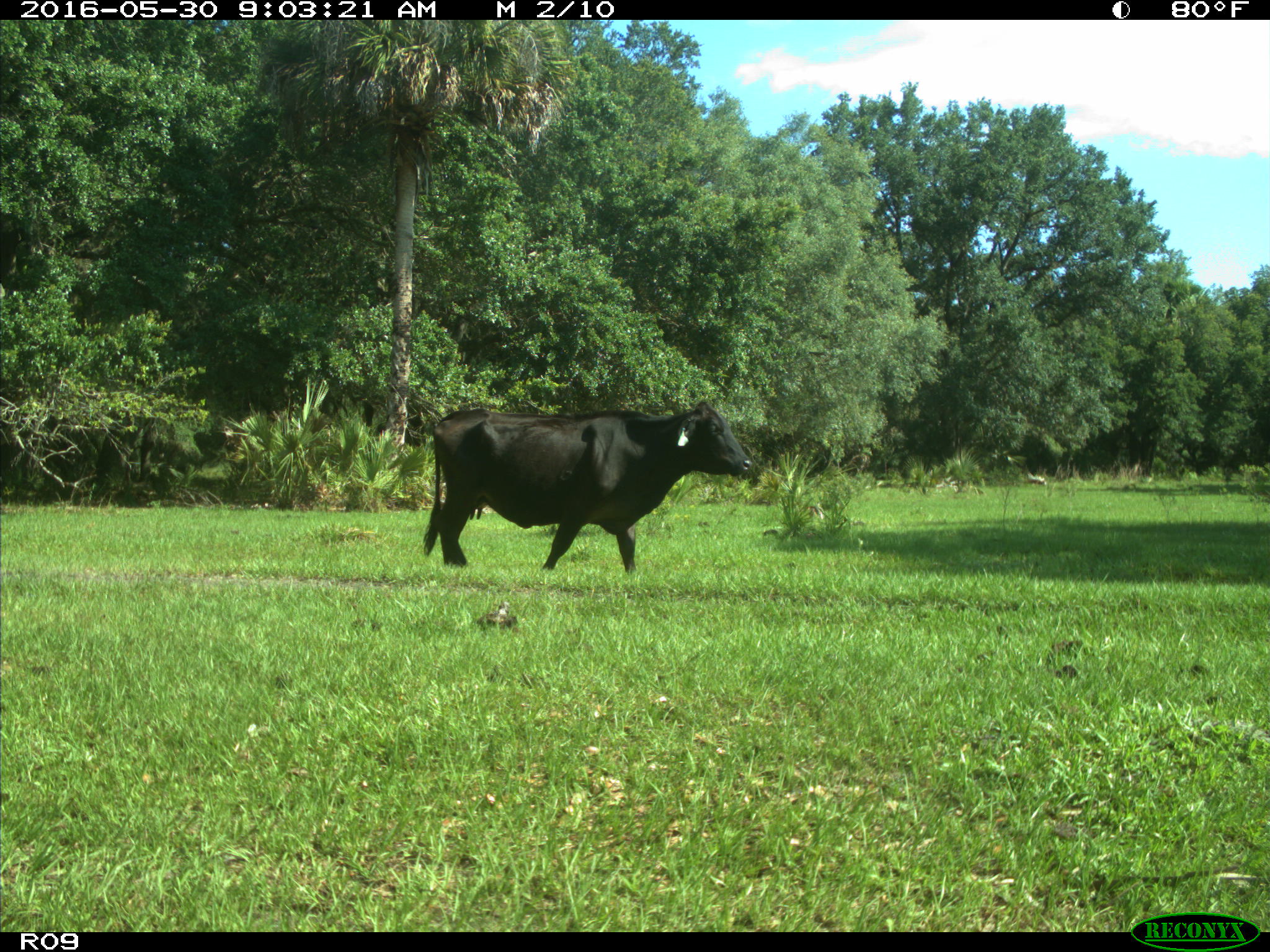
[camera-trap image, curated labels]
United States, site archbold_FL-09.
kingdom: Animalia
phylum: Chordata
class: Mammalia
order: Artiodactyla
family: Bovidae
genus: Bos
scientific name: Bos taurus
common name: domestic cow